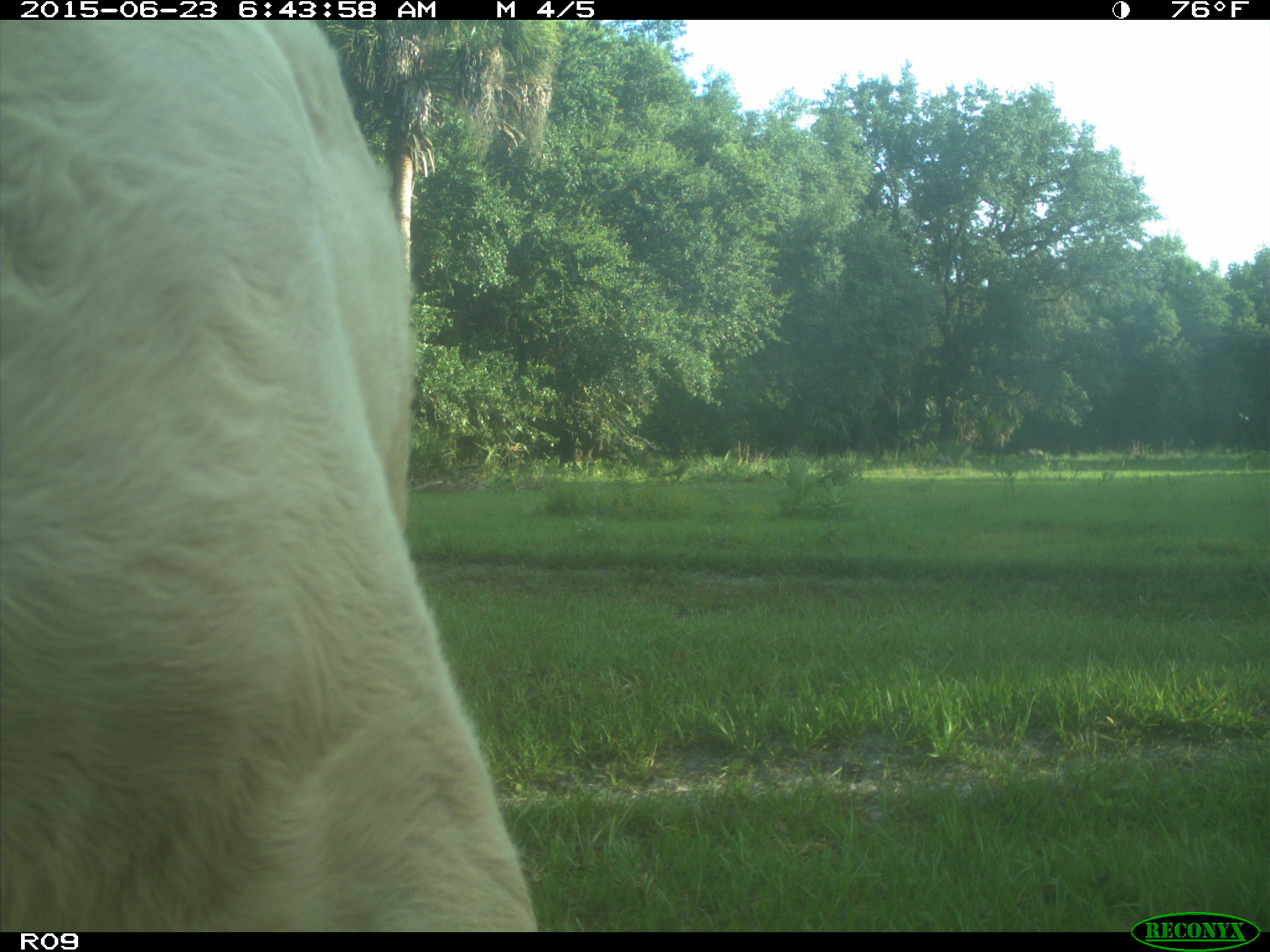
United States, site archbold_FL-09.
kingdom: Animalia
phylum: Chordata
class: Mammalia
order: Artiodactyla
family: Bovidae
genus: Bos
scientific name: Bos taurus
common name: domestic cow